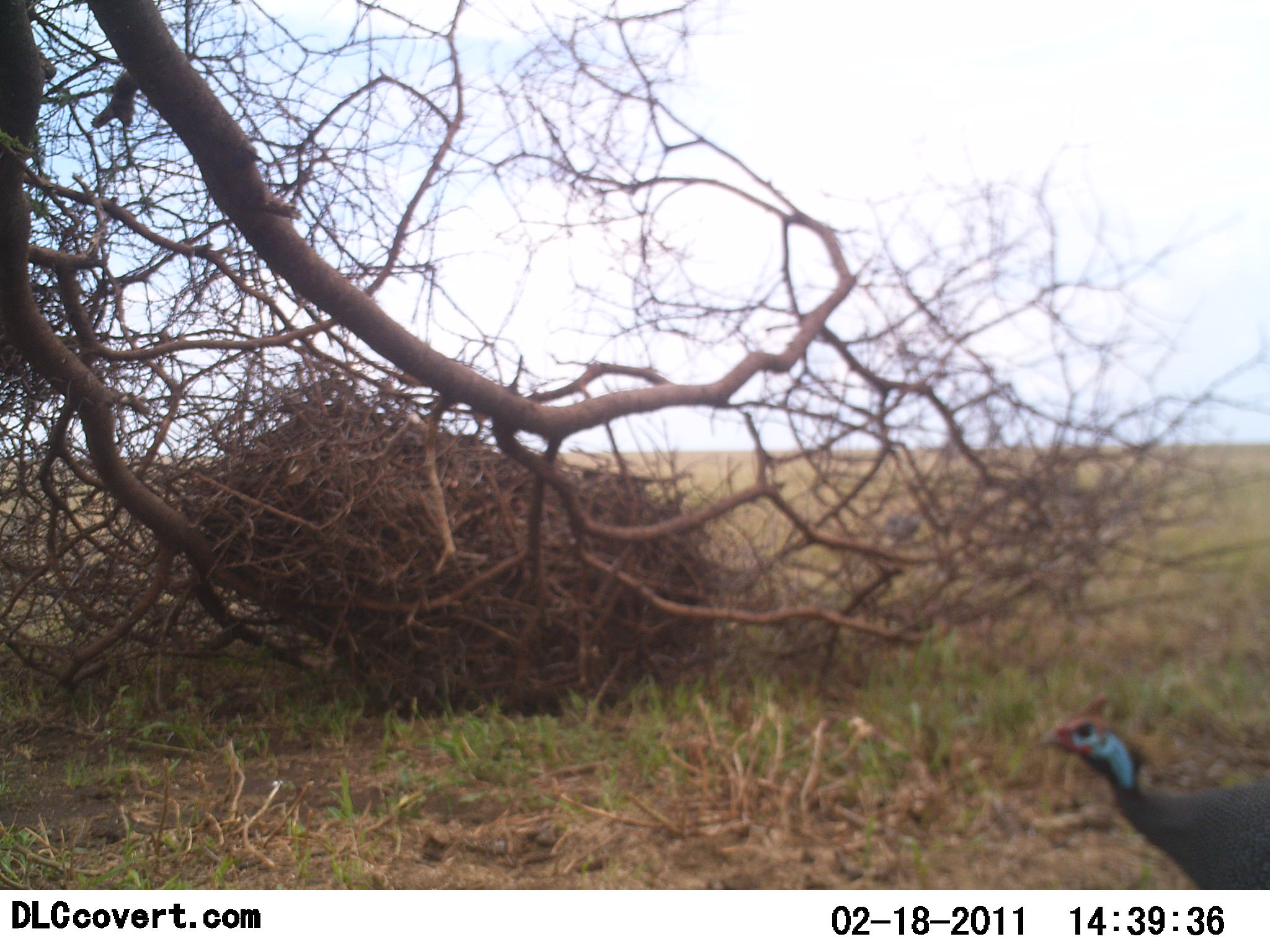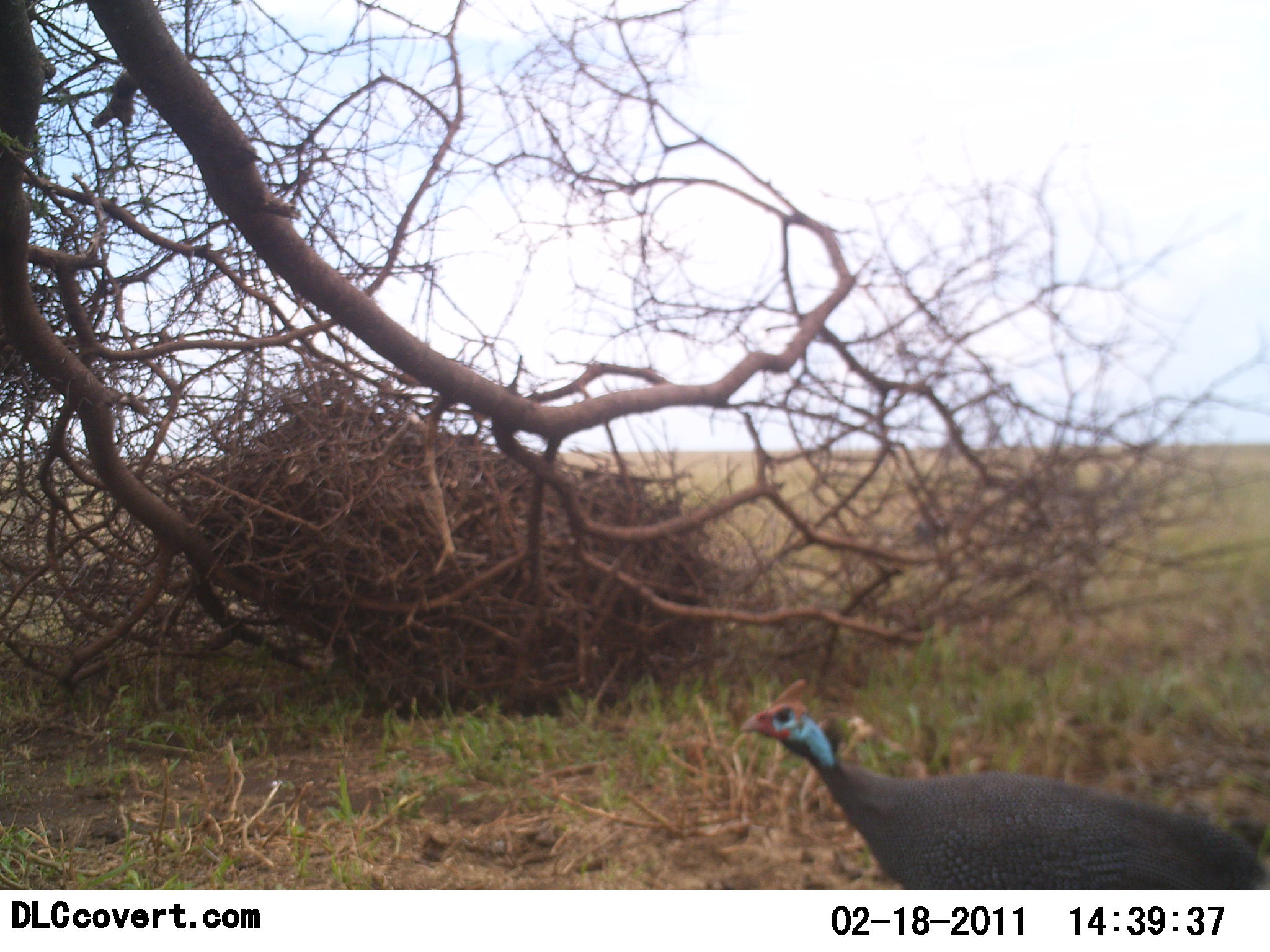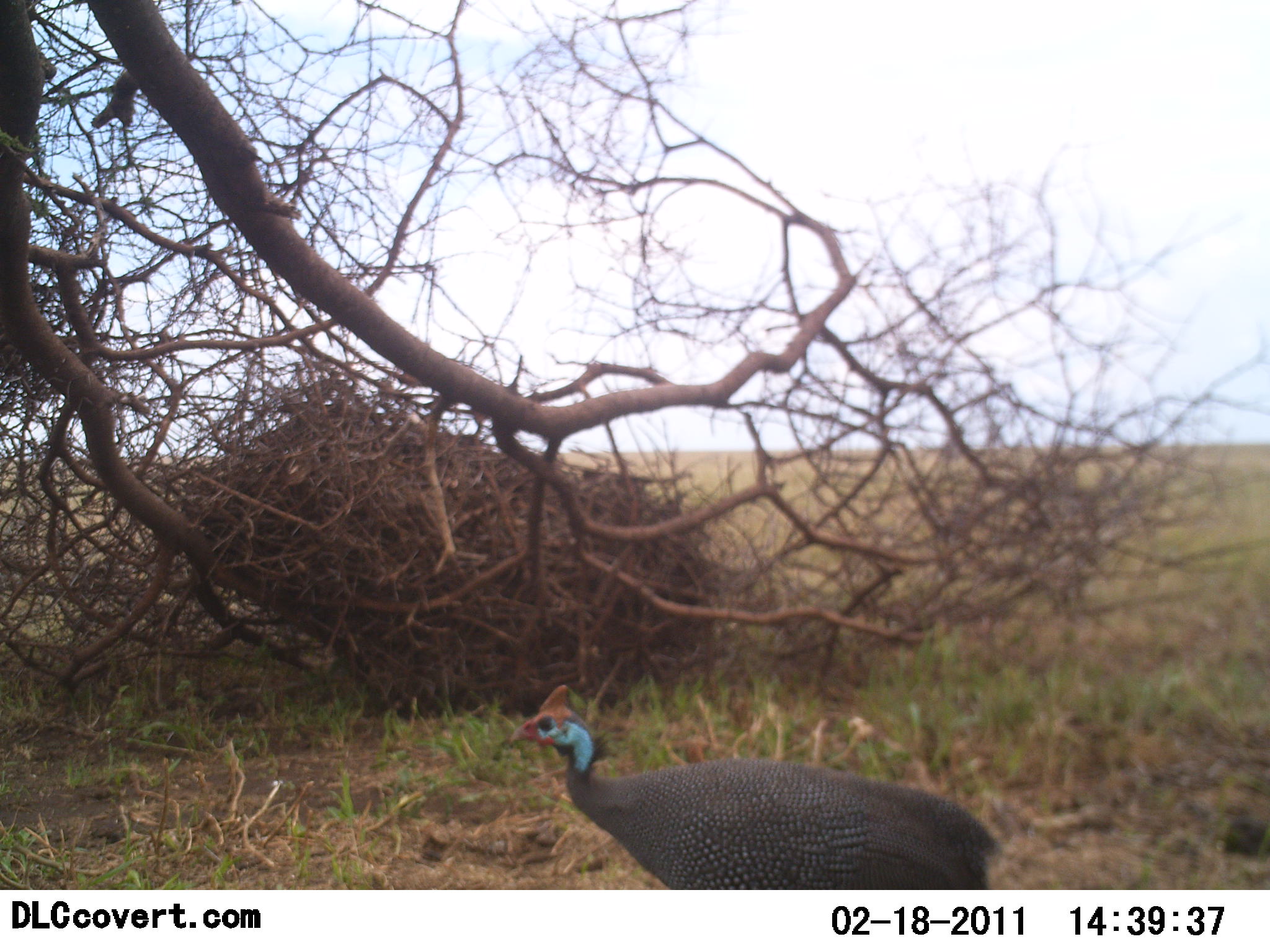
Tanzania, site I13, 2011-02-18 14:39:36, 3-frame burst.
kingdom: Animalia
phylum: Chordata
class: Aves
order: Galliformes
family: Numididae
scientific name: Numididae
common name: guinea fowl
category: guineafowl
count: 1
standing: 20%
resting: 0%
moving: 80%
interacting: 0%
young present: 0%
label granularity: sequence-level